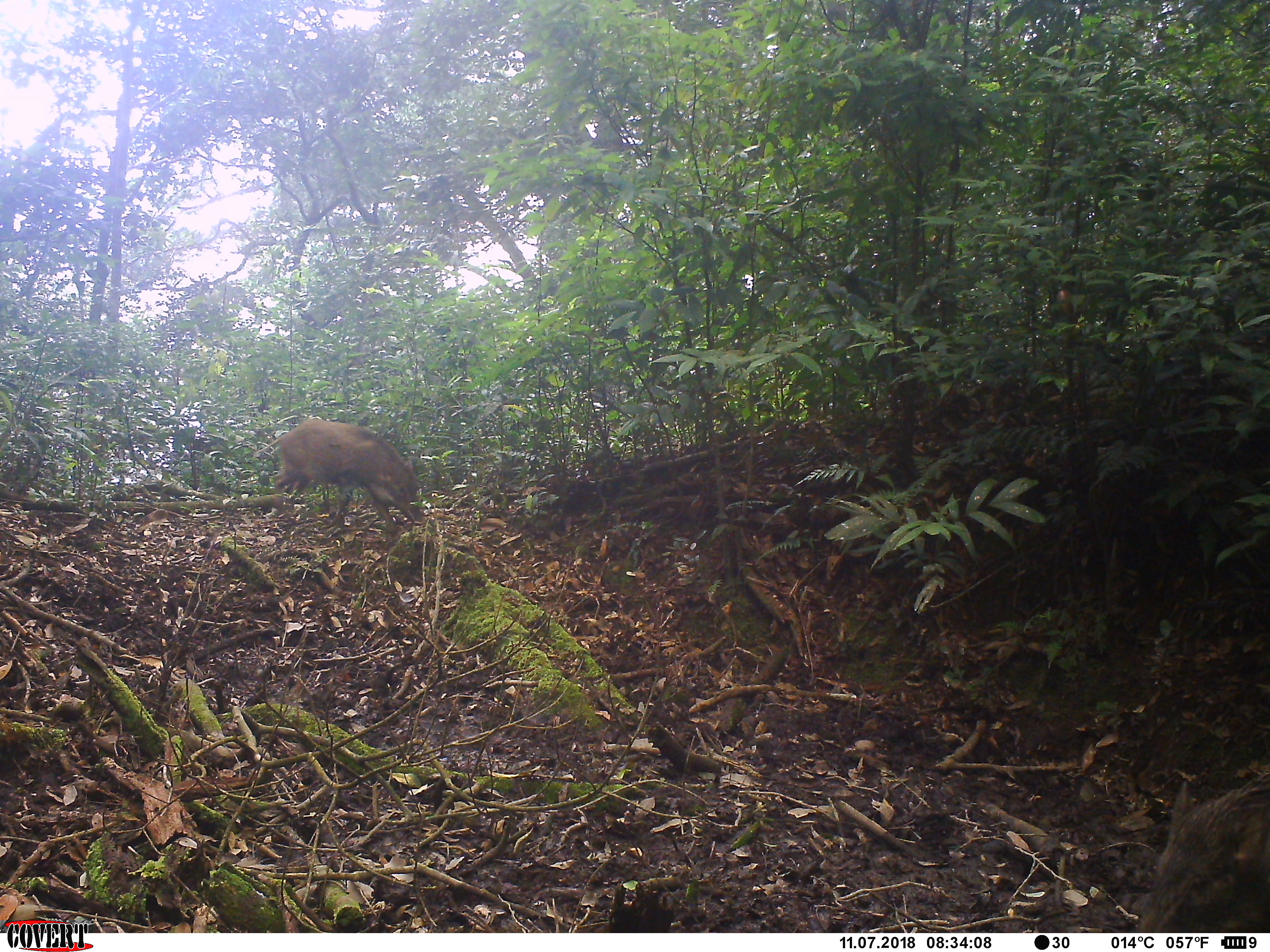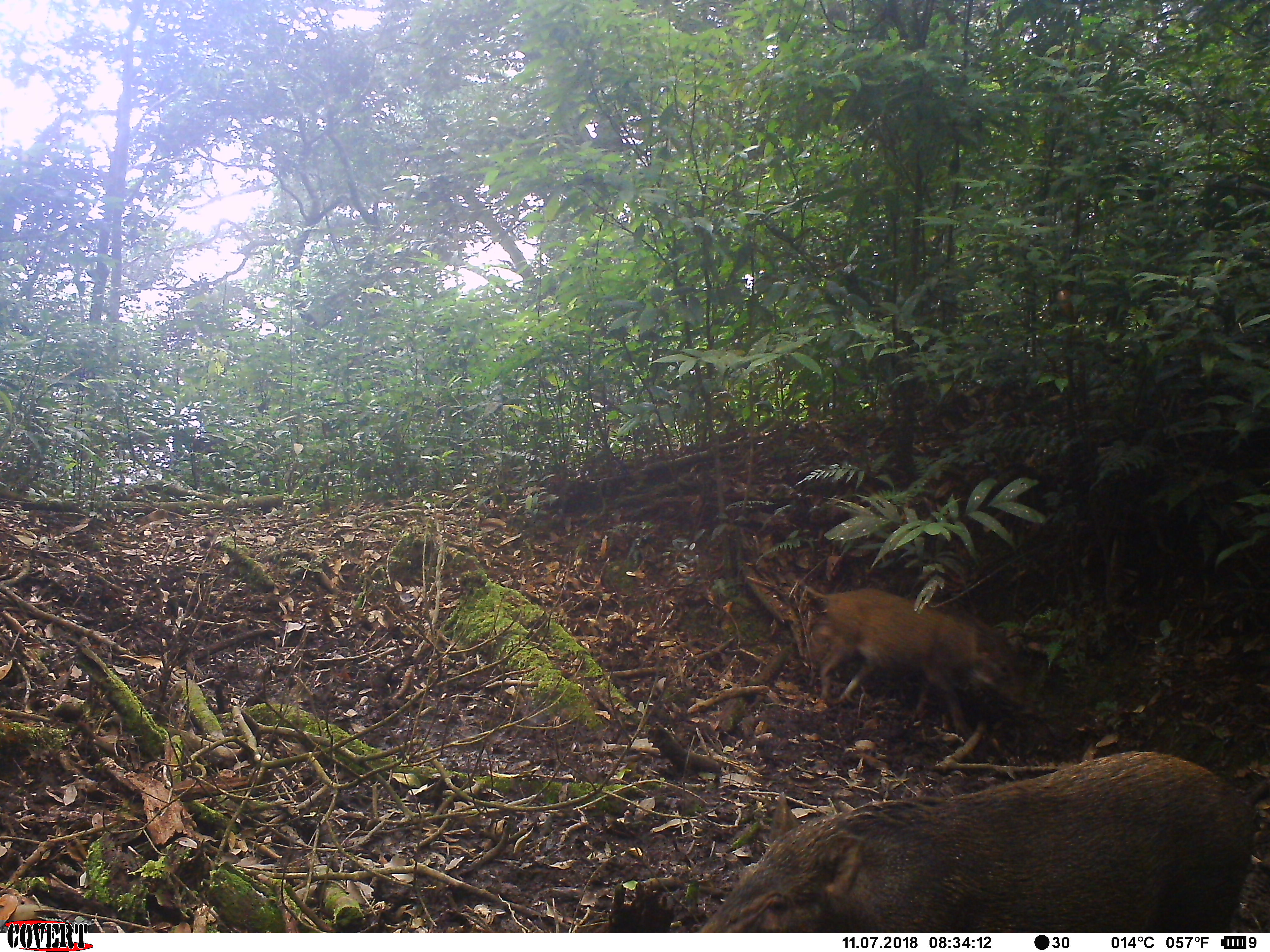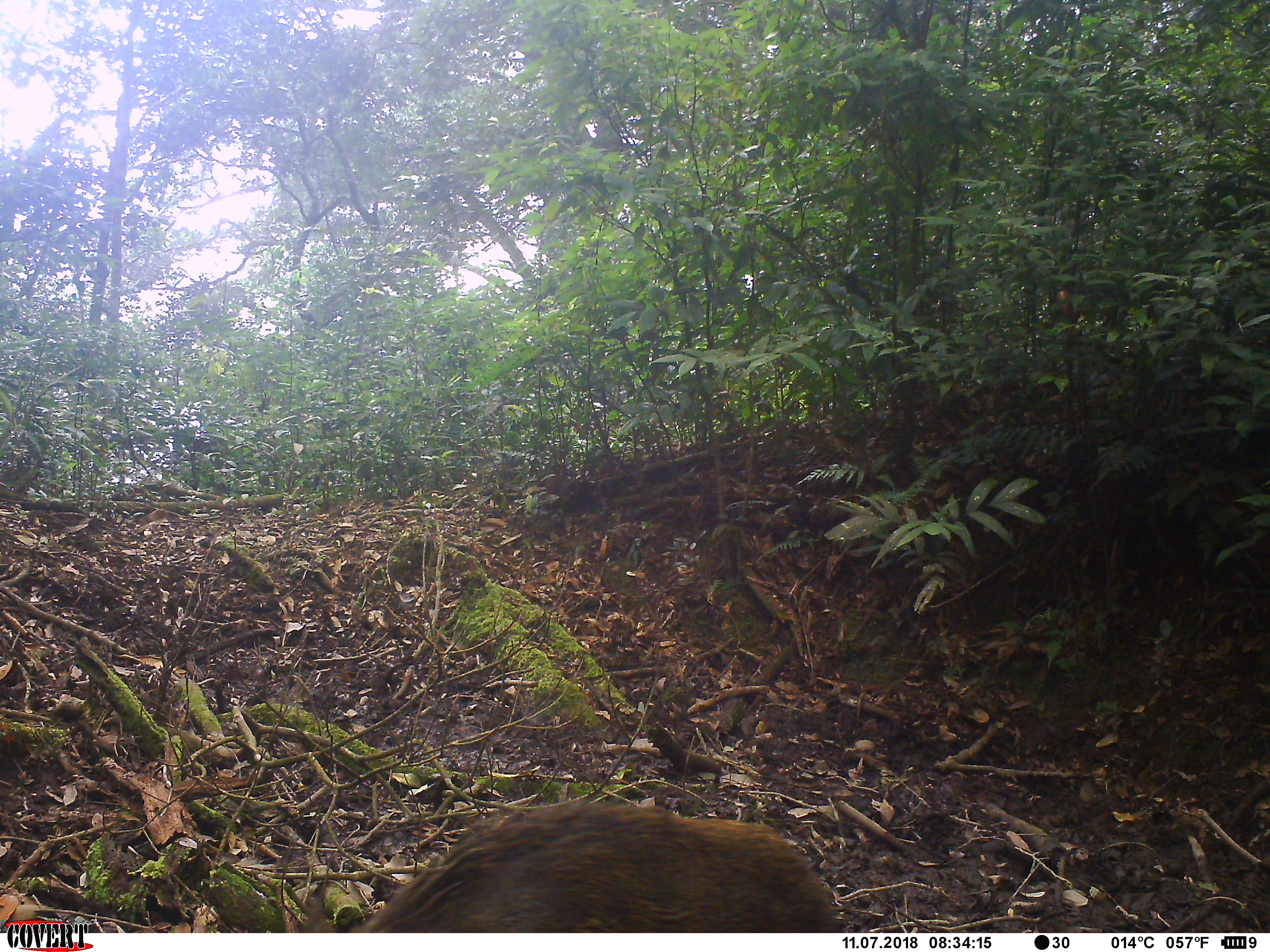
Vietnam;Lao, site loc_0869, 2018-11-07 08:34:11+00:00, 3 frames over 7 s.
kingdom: Animalia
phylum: Chordata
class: Mammalia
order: Artiodactyla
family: Suidae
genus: Sus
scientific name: Sus scrofa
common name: eurasian wild pig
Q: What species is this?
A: Eurasian wild pig (Sus scrofa).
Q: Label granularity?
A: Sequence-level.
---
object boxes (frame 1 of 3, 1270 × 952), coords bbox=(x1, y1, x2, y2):
eurasian wild pig: bbox=(1132, 773, 1270, 931); bbox=(274, 420, 425, 541)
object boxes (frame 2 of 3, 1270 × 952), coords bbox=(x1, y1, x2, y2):
eurasian wild pig: bbox=(697, 750, 1270, 932); bbox=(795, 577, 1037, 737)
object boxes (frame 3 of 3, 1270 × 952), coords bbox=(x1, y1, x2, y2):
eurasian wild pig: bbox=(351, 802, 843, 931)